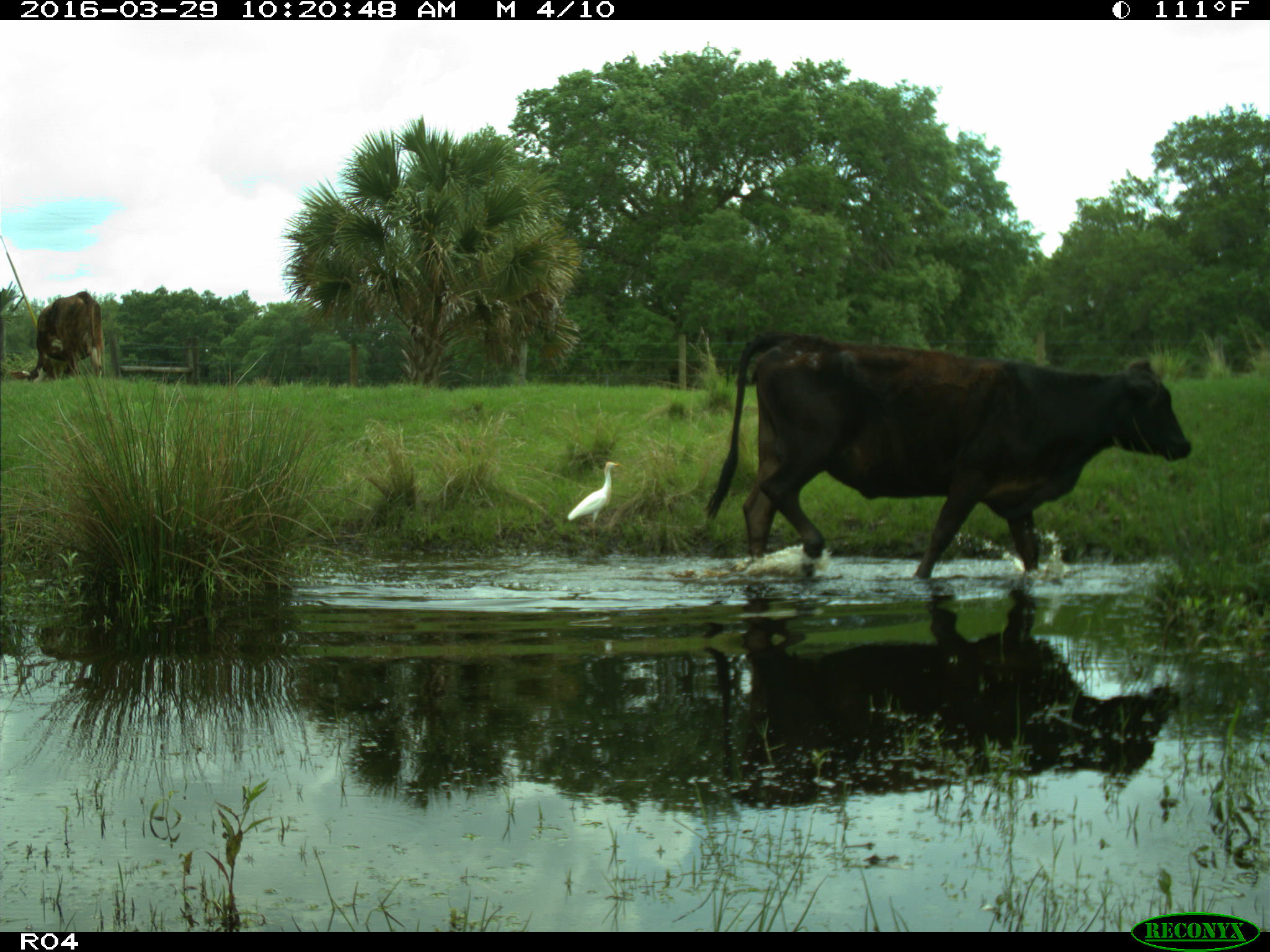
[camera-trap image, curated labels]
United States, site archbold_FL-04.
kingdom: Animalia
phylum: Chordata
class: Mammalia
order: Artiodactyla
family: Bovidae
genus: Bos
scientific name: Bos taurus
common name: domestic cow